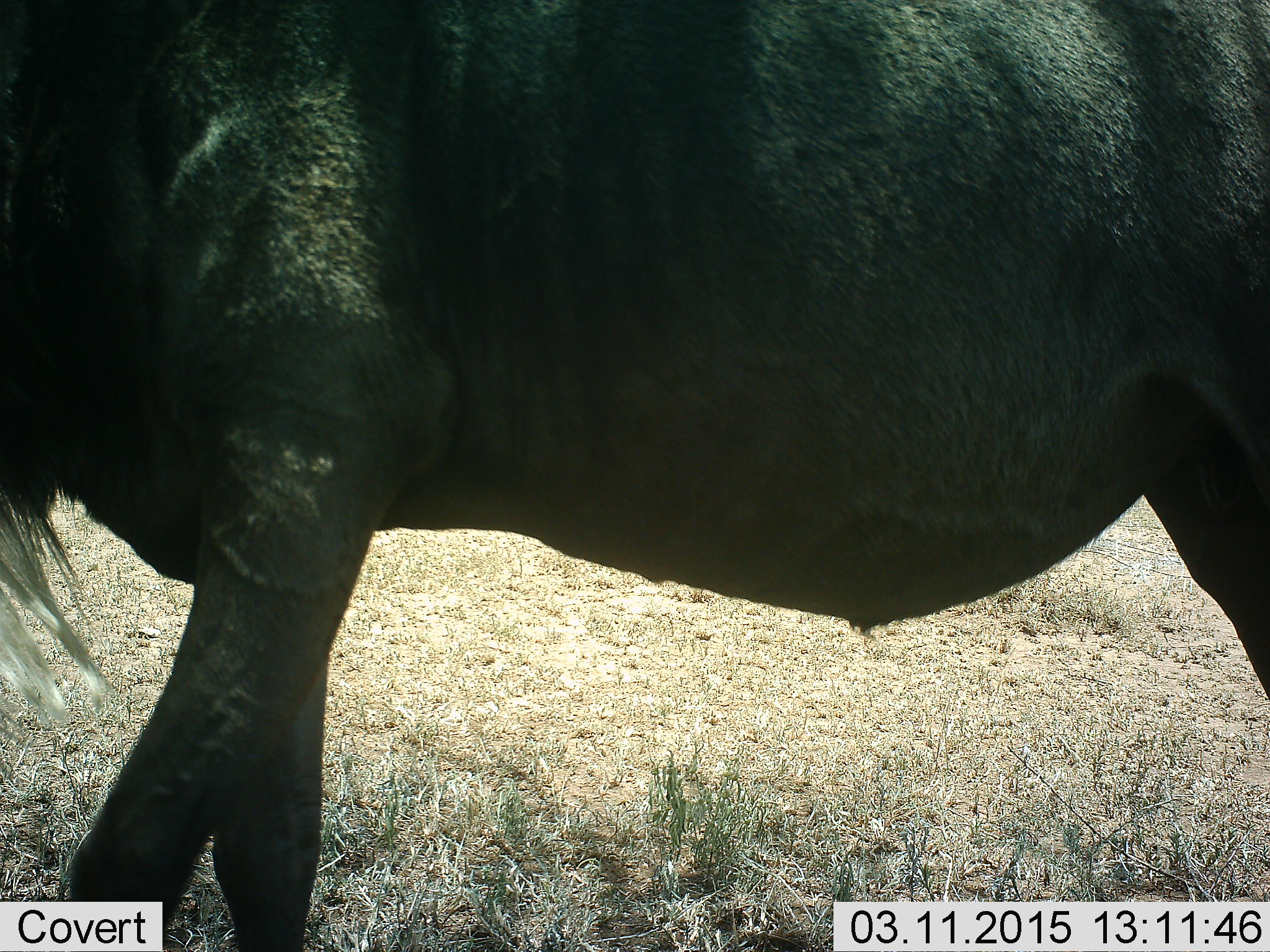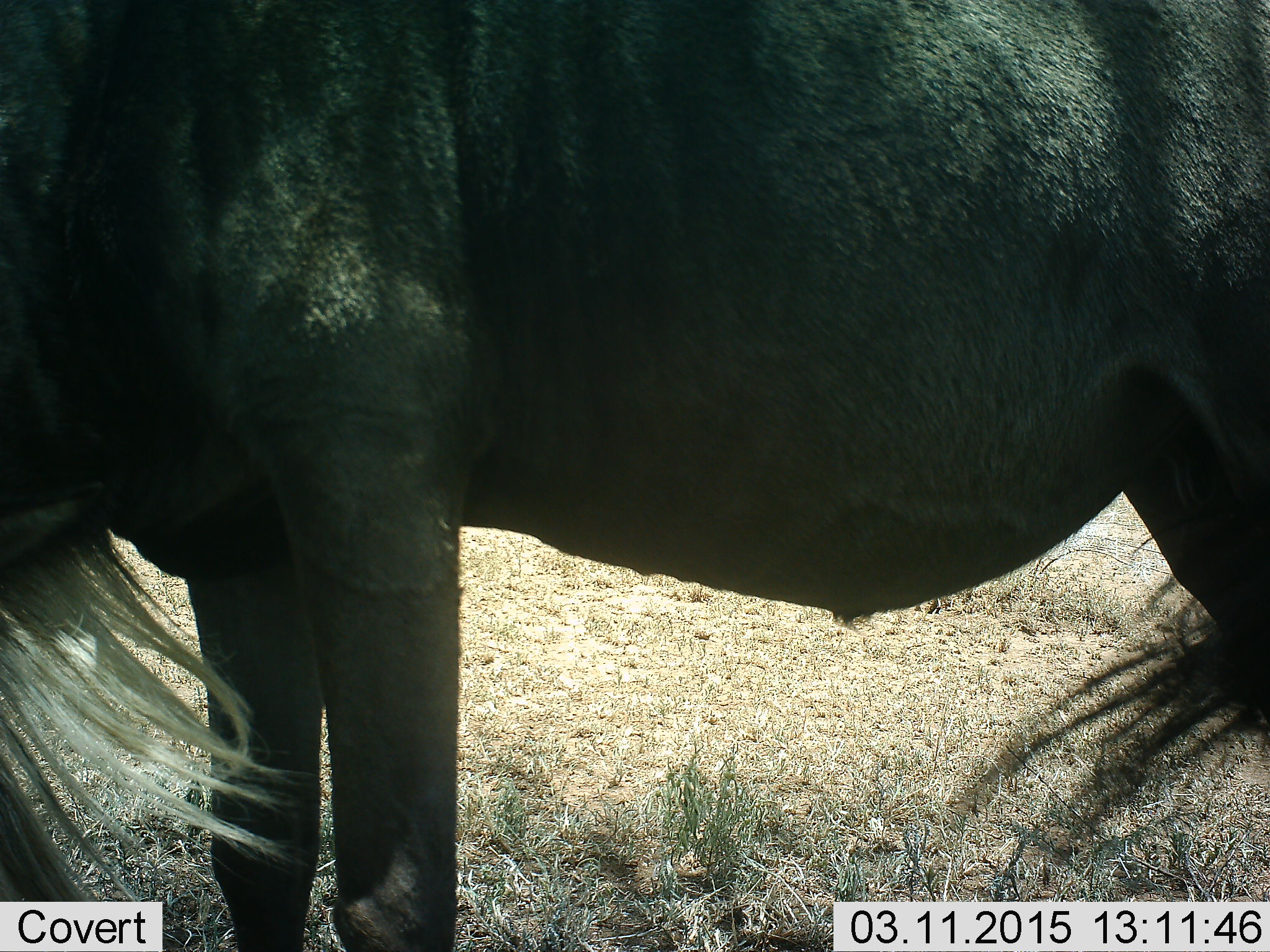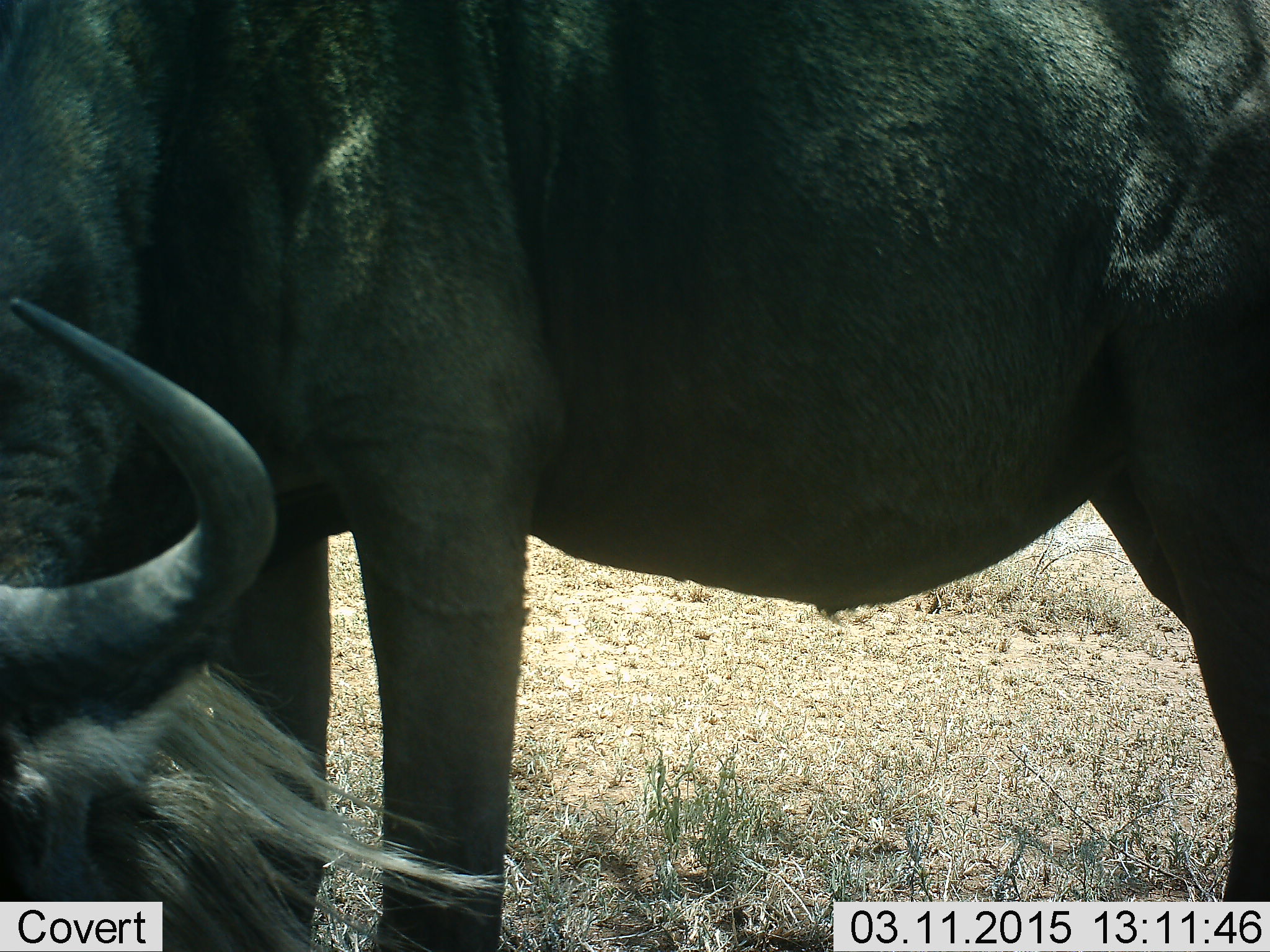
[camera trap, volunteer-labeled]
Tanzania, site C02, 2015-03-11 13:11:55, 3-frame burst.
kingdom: Animalia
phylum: Chordata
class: Mammalia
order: Artiodactyla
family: Bovidae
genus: Connochaetes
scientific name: Connochaetes taurinus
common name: blue wildebeest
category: wildebeest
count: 1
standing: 80%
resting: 10%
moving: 30%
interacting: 0%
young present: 0%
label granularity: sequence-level